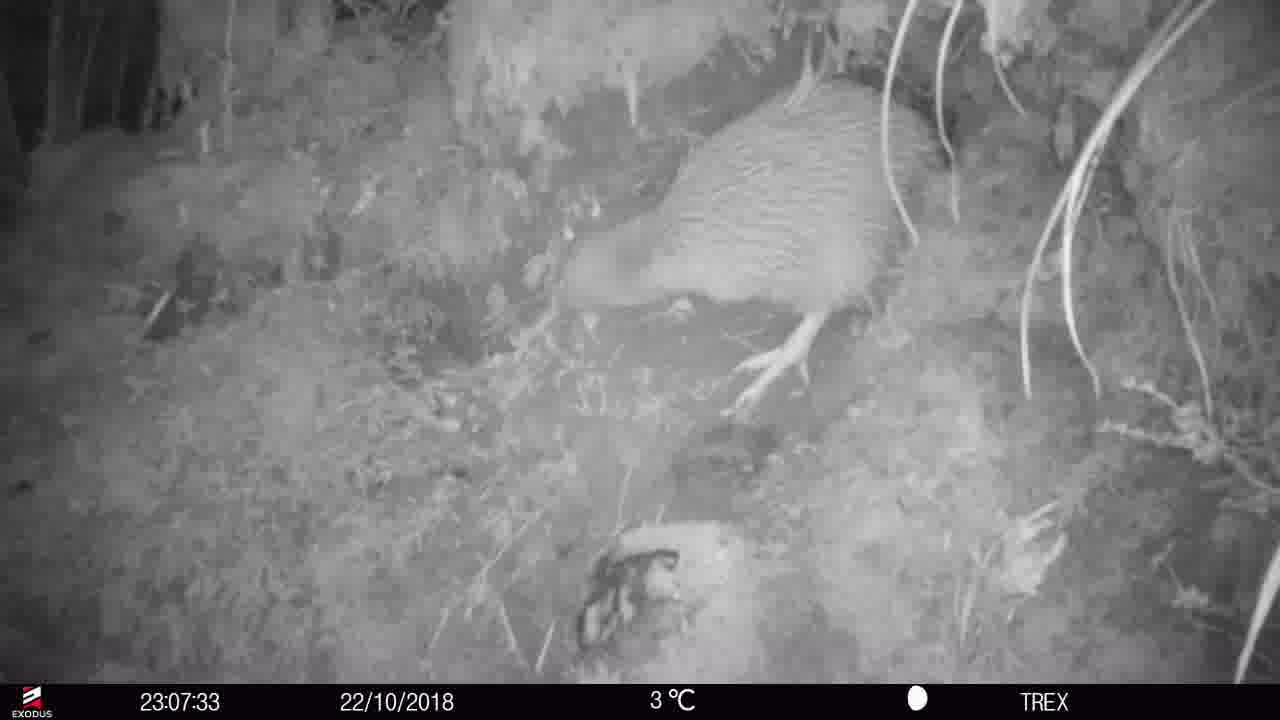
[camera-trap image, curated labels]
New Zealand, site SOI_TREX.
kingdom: Animalia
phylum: Chordata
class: Aves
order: Apterygiformes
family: Apterygidae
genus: Apteryx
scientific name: Apteryx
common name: kiwi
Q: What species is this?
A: Kiwi (Apteryx).